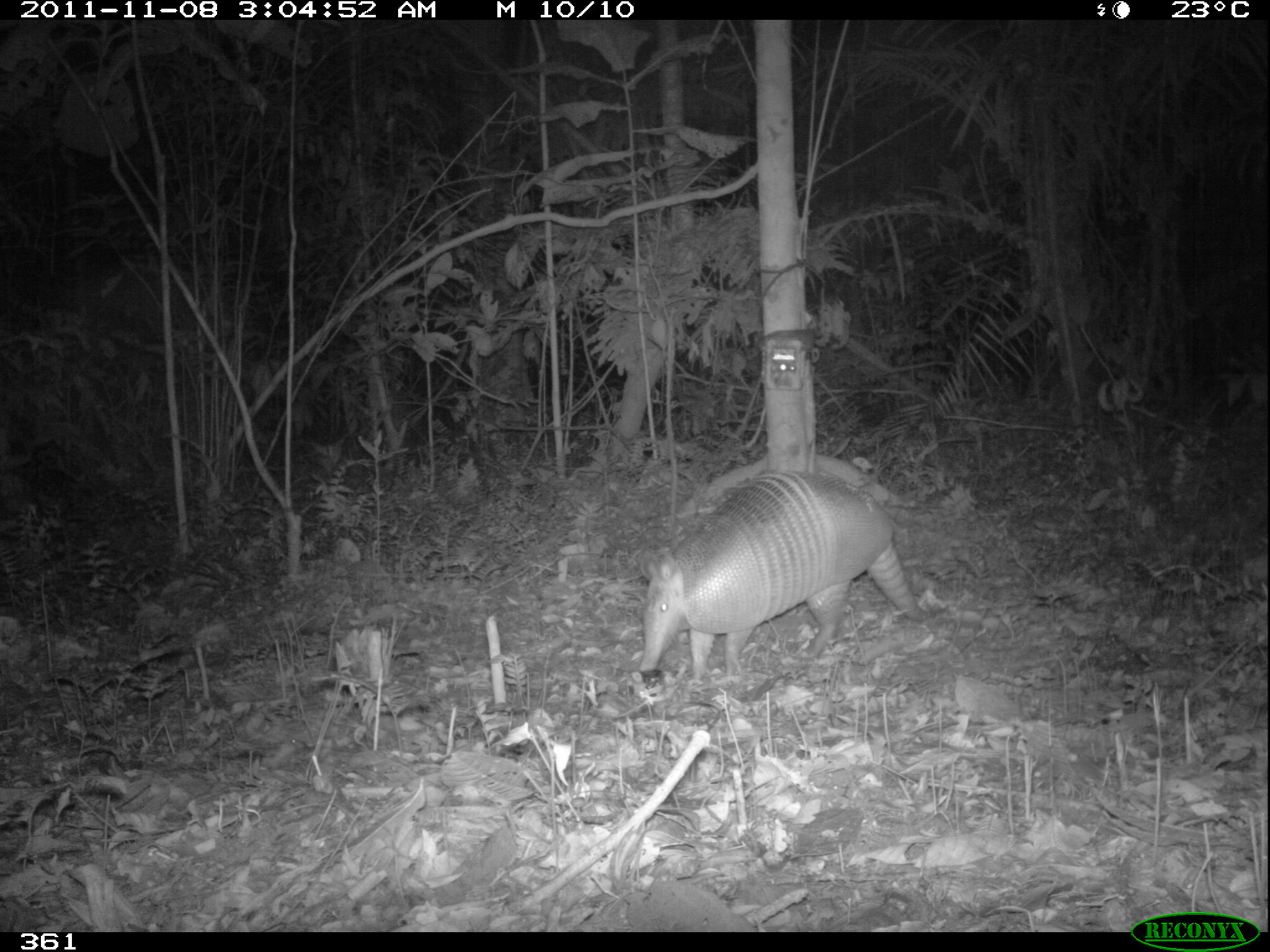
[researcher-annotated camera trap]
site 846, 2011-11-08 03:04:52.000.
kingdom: Animalia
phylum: Chordata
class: Mammalia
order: Cingulata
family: Dasypodidae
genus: Dasypus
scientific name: Dasypus kappleri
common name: greater long-nosed armadillo